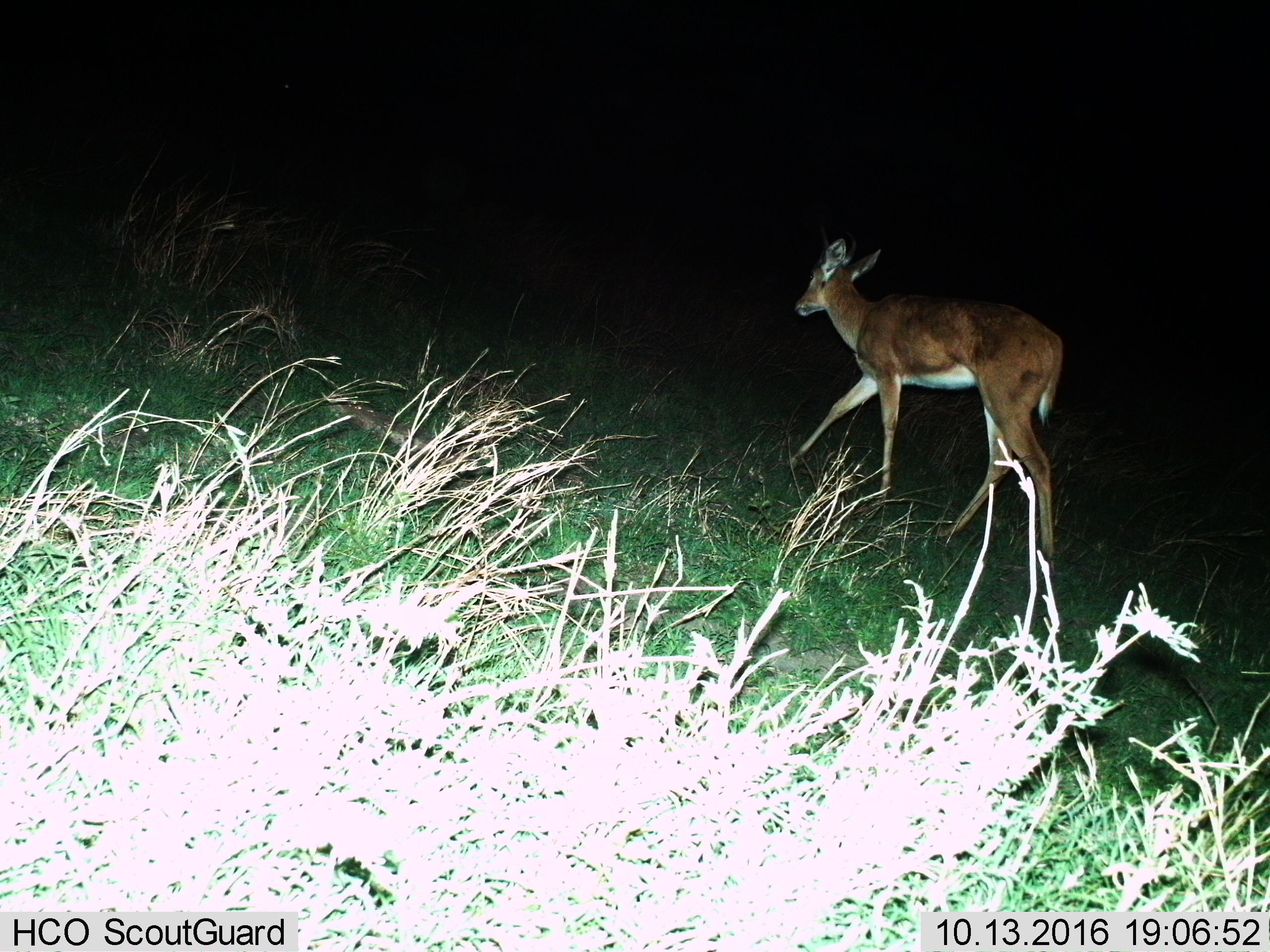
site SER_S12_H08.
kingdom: Animalia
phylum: Chordata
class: Mammalia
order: Artiodactyla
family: Bovidae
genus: Redunca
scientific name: Redunca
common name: reedbuck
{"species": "reedbuck (Redunca)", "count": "1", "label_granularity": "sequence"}